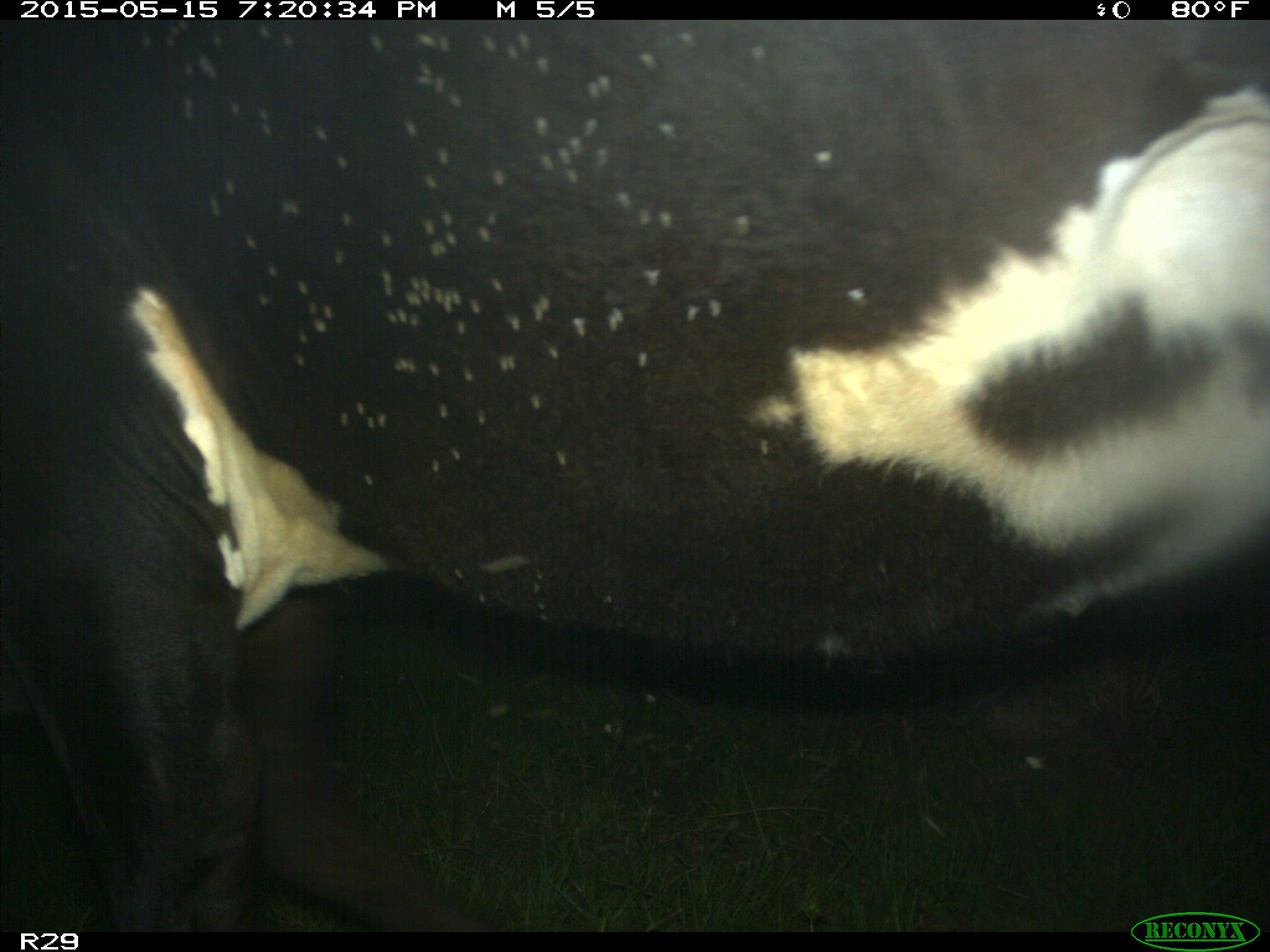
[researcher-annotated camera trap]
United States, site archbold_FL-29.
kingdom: Animalia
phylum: Chordata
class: Mammalia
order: Artiodactyla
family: Bovidae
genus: Bos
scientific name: Bos taurus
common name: domestic cow